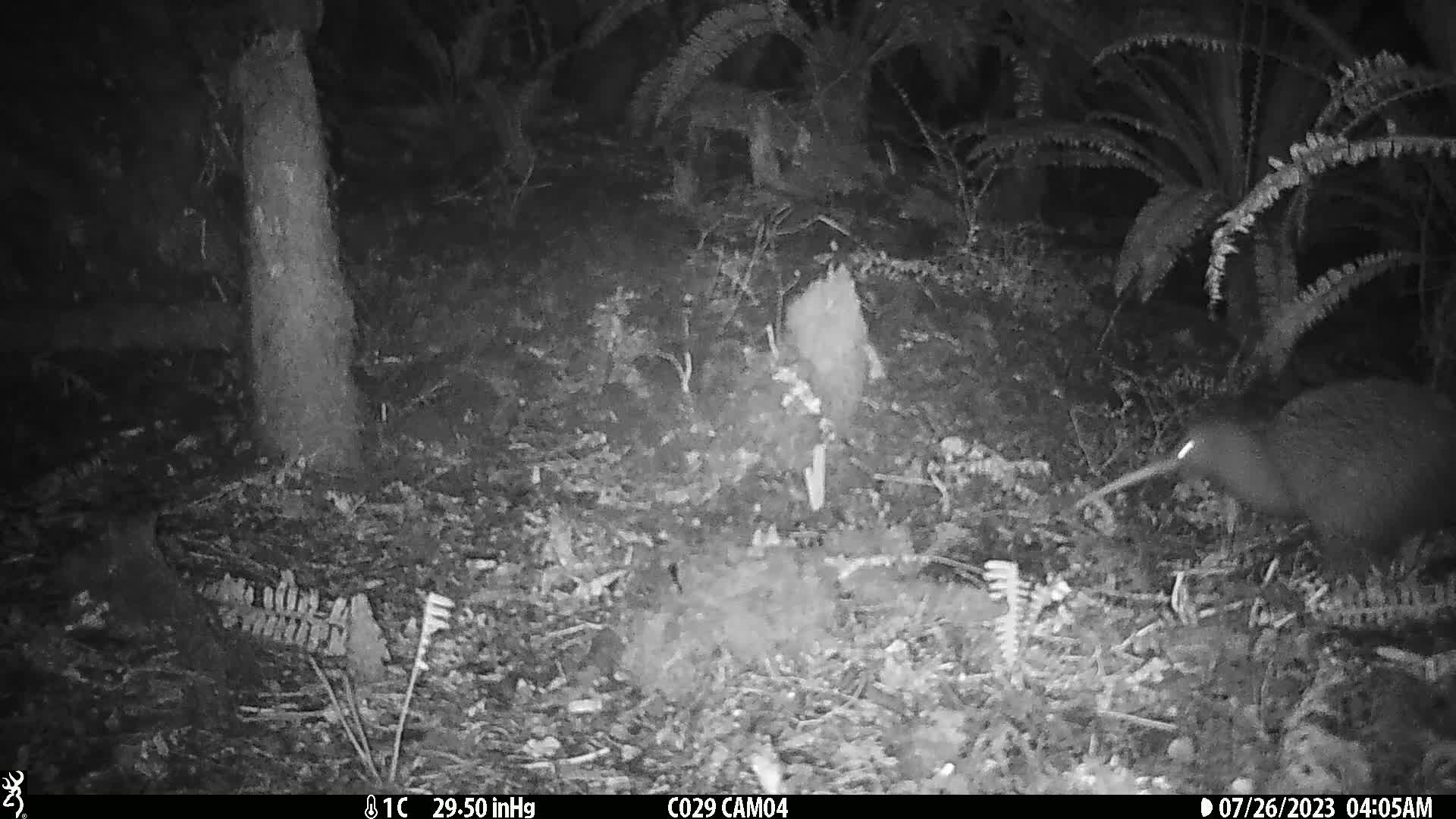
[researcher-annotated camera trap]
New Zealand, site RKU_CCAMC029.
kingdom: Animalia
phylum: Chordata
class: Aves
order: Apterygiformes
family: Apterygidae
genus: Apteryx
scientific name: Apteryx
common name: kiwi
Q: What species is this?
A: Kiwi (Apteryx).